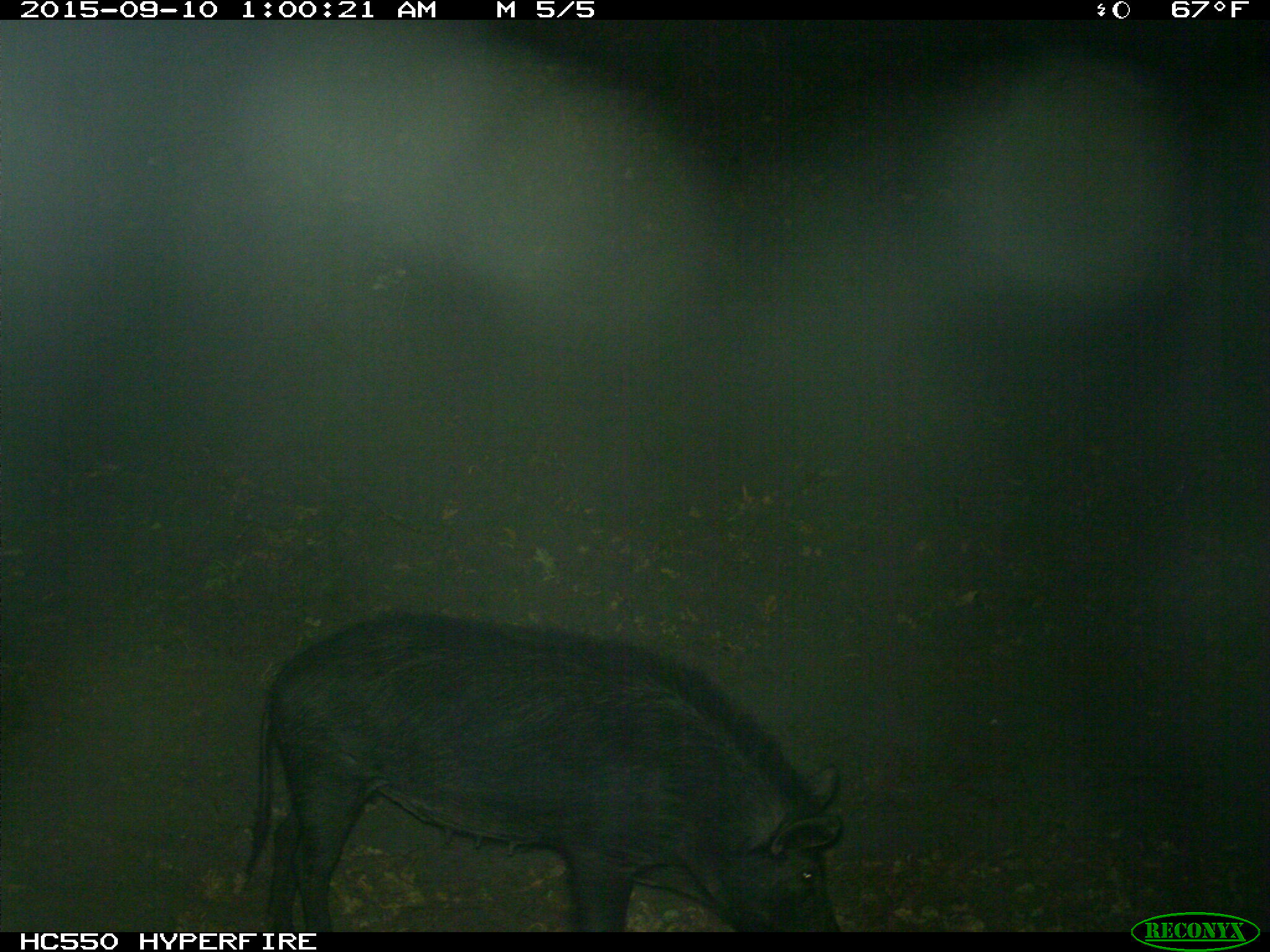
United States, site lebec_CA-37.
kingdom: Animalia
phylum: Chordata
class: Mammalia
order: Artiodactyla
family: Suidae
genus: Sus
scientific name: Sus scrofa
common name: wild boar